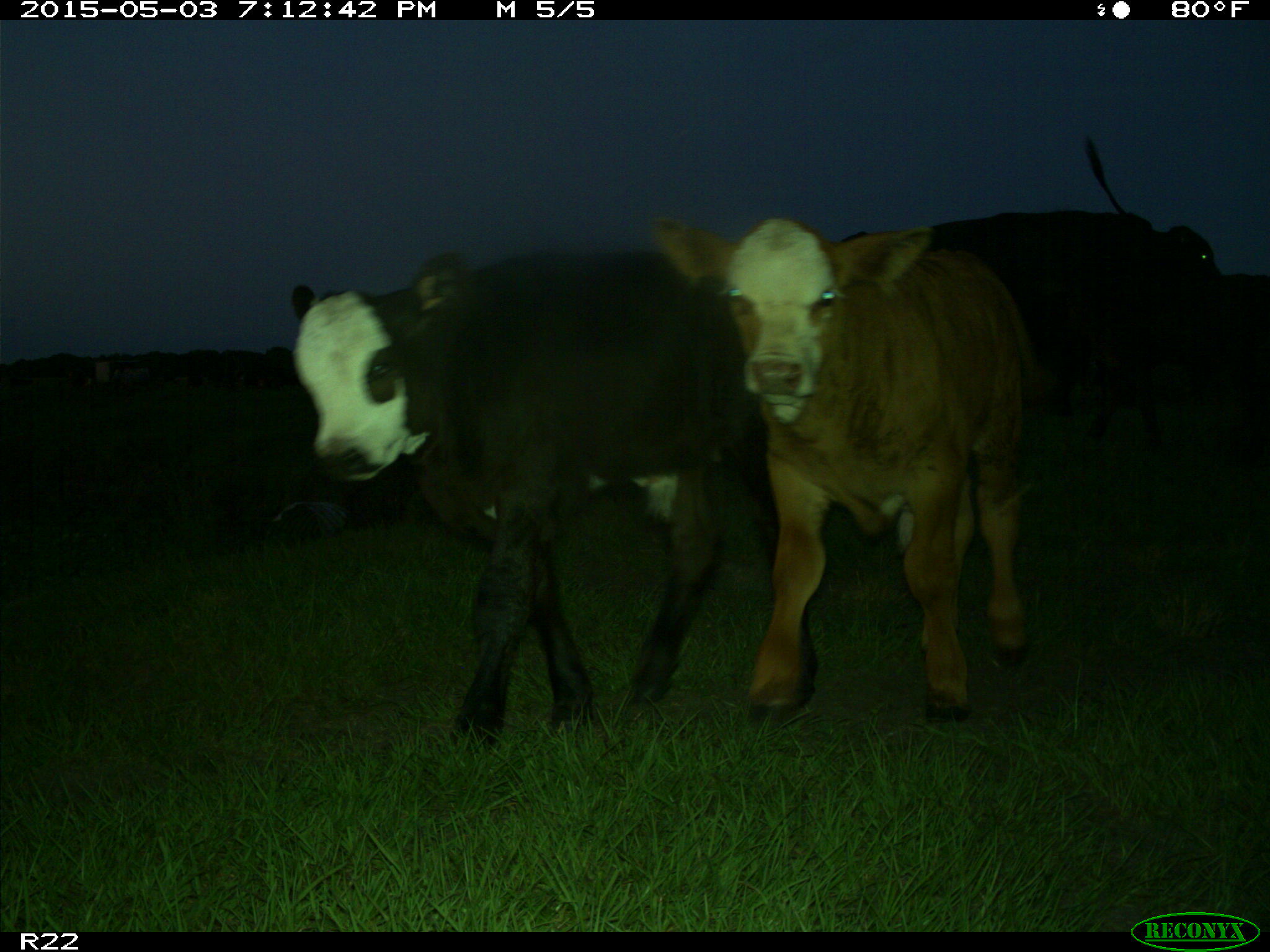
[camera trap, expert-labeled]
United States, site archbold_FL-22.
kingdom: Animalia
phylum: Chordata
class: Mammalia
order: Artiodactyla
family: Bovidae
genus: Bos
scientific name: Bos taurus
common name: domestic cow